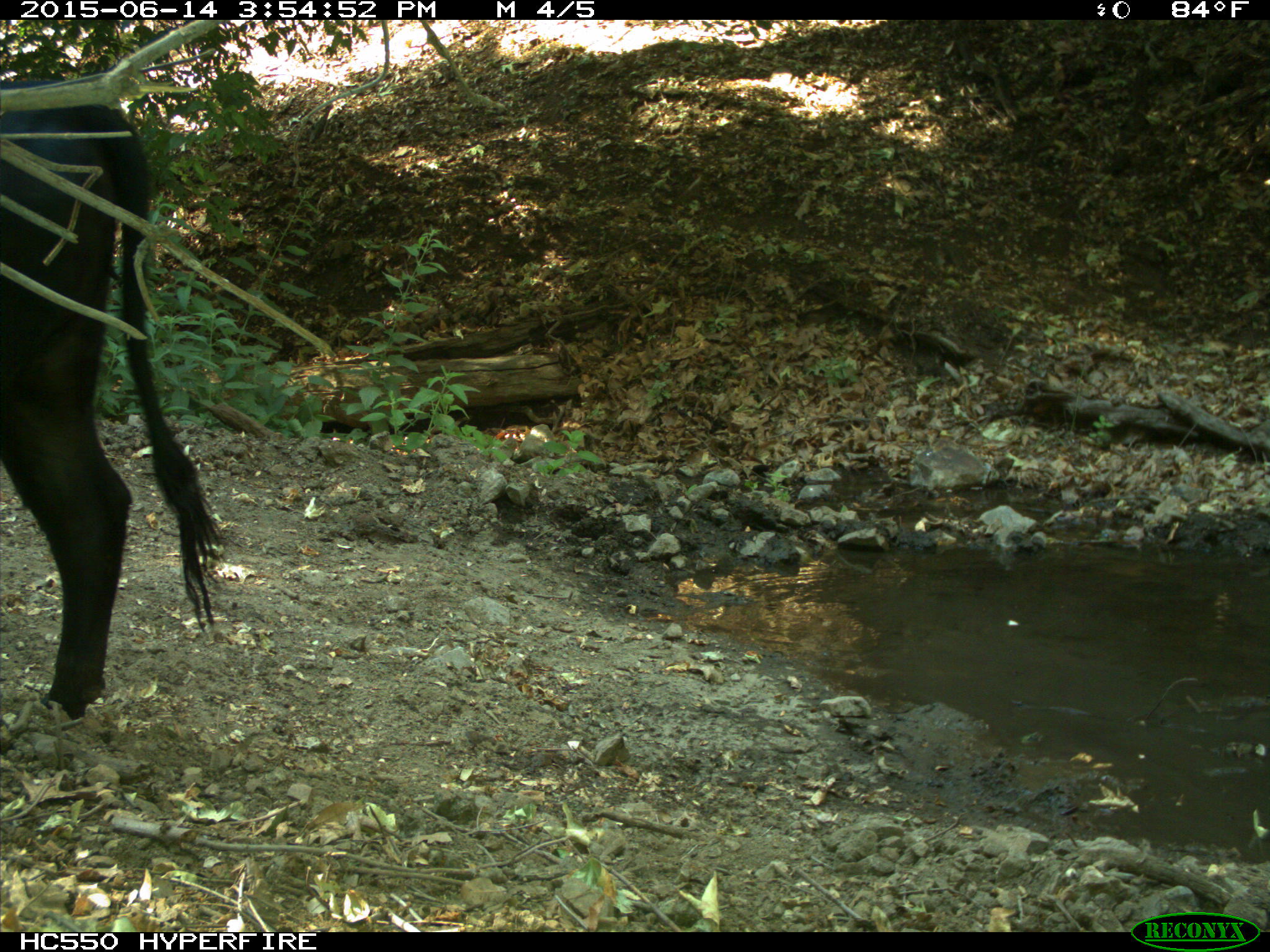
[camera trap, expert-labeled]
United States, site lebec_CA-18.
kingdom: Animalia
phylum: Chordata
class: Mammalia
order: Artiodactyla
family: Bovidae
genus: Bos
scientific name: Bos taurus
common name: domestic cow